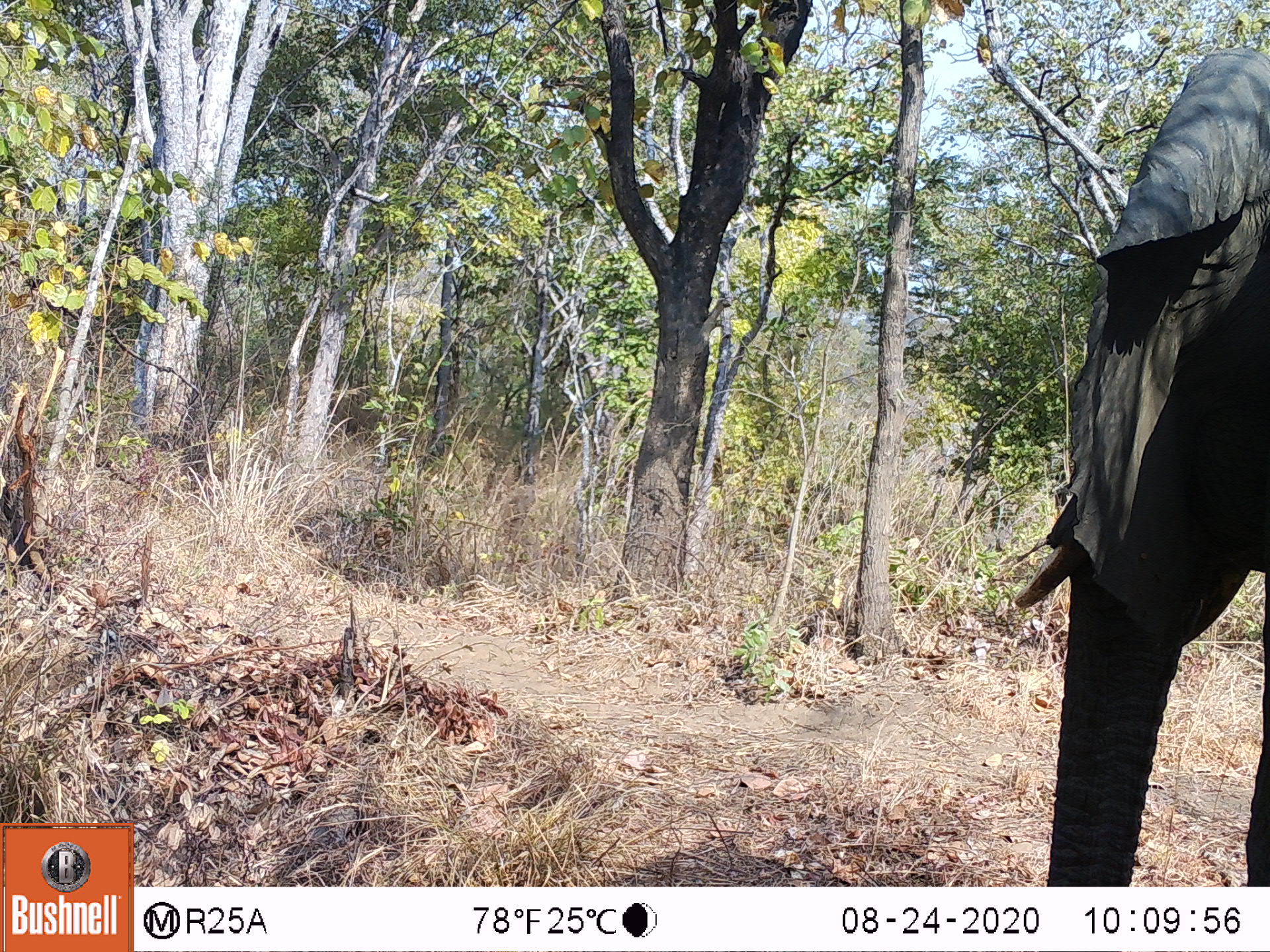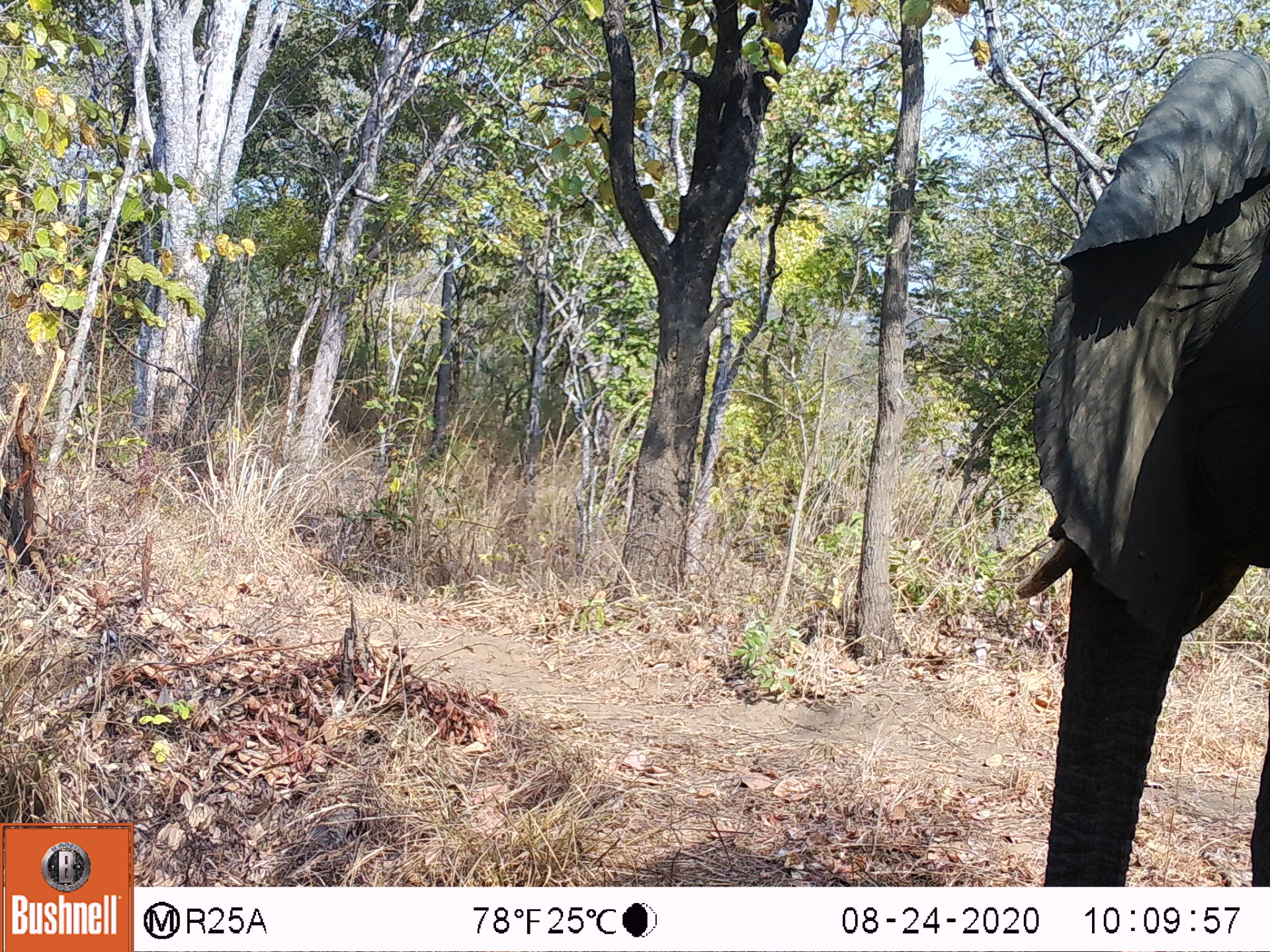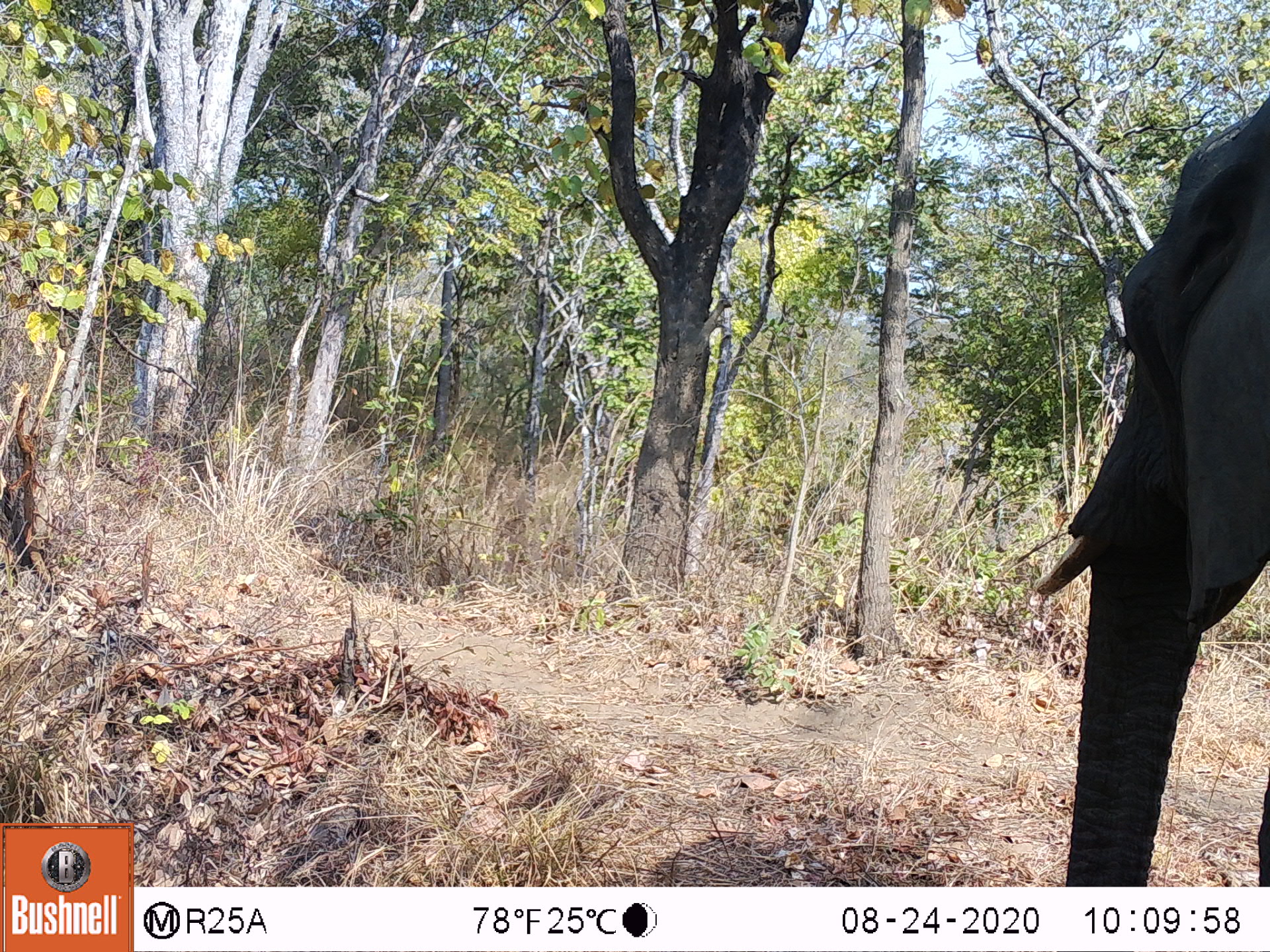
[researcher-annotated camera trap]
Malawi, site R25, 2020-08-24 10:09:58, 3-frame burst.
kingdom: Animalia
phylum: Chordata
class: Mammalia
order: Proboscidea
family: Elephantidae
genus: Loxodonta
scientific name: Loxodonta africana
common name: african savanna elephant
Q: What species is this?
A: African savanna elephant (Loxodonta africana).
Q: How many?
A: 1.